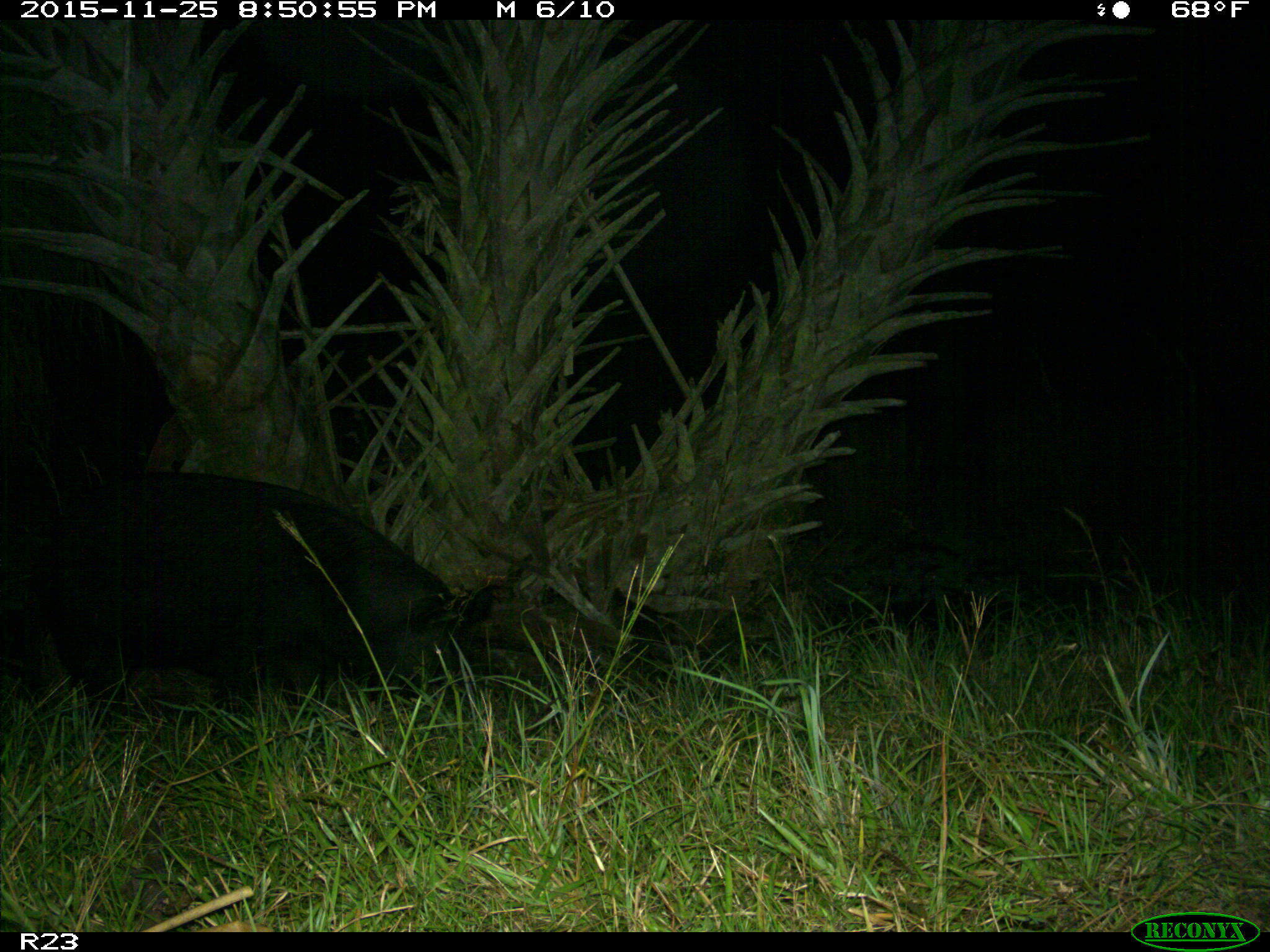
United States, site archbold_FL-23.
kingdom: Animalia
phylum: Chordata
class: Mammalia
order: Artiodactyla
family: Suidae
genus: Sus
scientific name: Sus scrofa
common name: wild boar